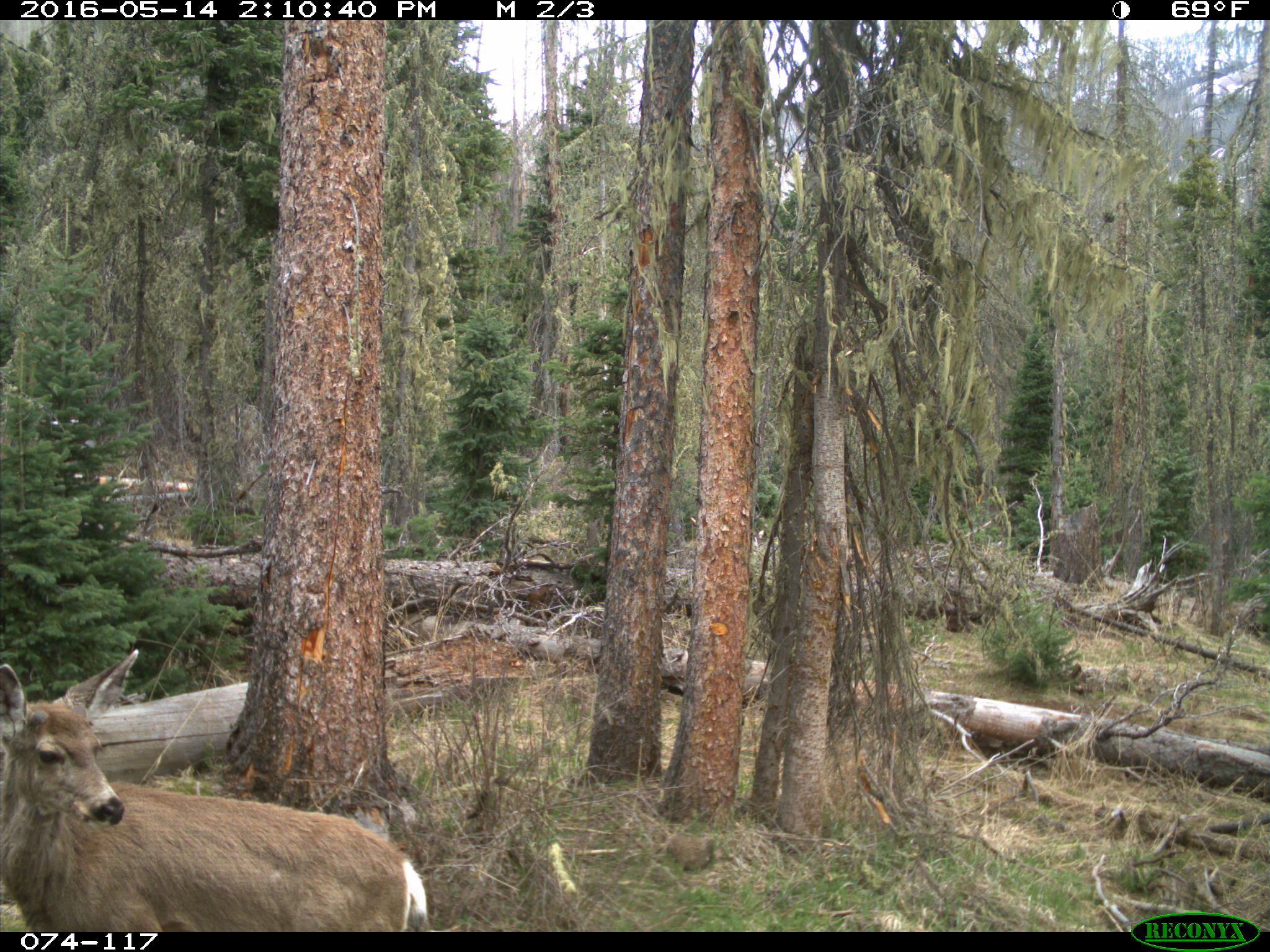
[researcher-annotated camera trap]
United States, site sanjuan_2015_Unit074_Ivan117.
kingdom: Animalia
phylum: Chordata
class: Mammalia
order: Artiodactyla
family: Cervidae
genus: Odocoileus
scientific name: Odocoileus hemionus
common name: mule deer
Odocoileus hemionus (mule deer).